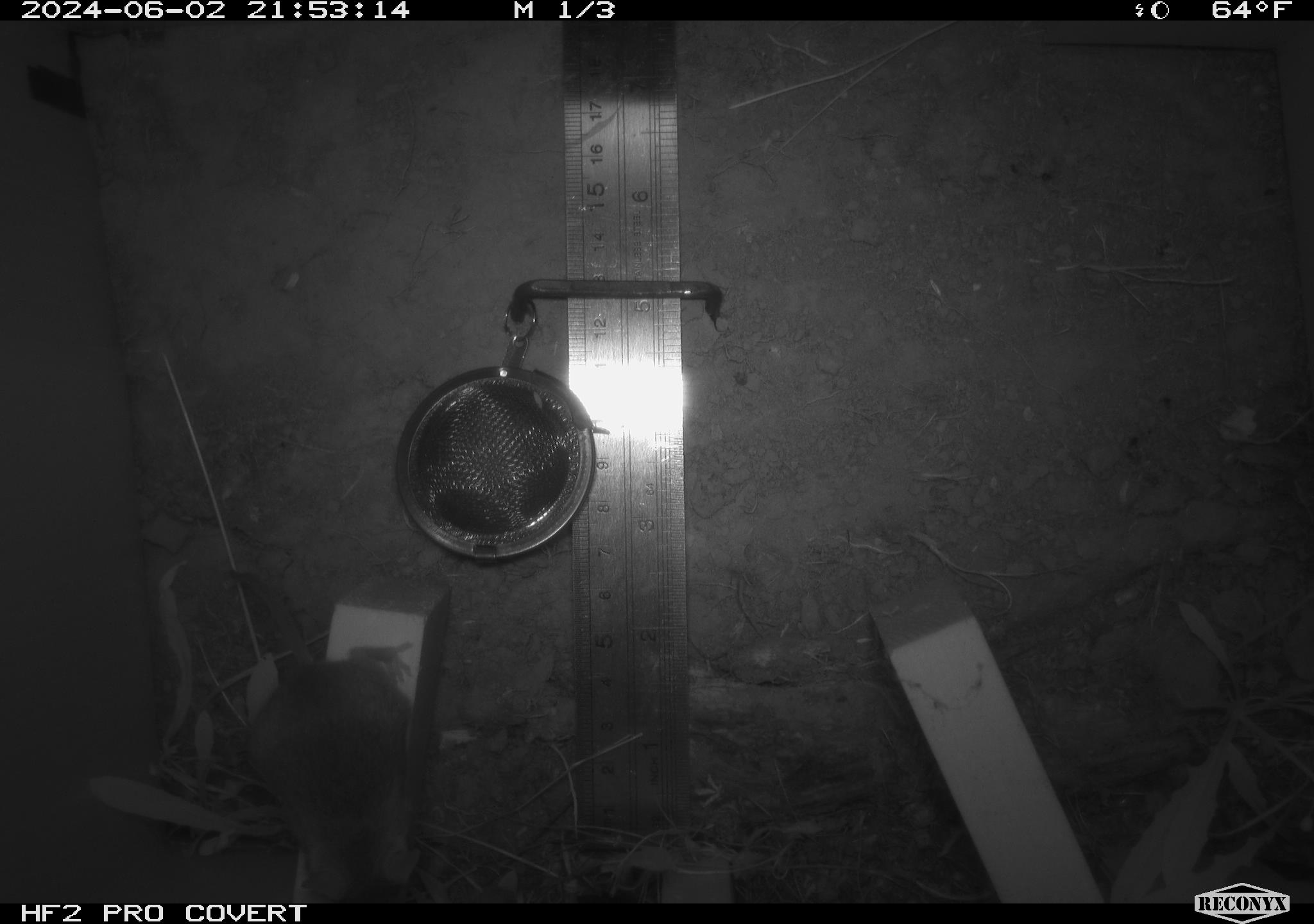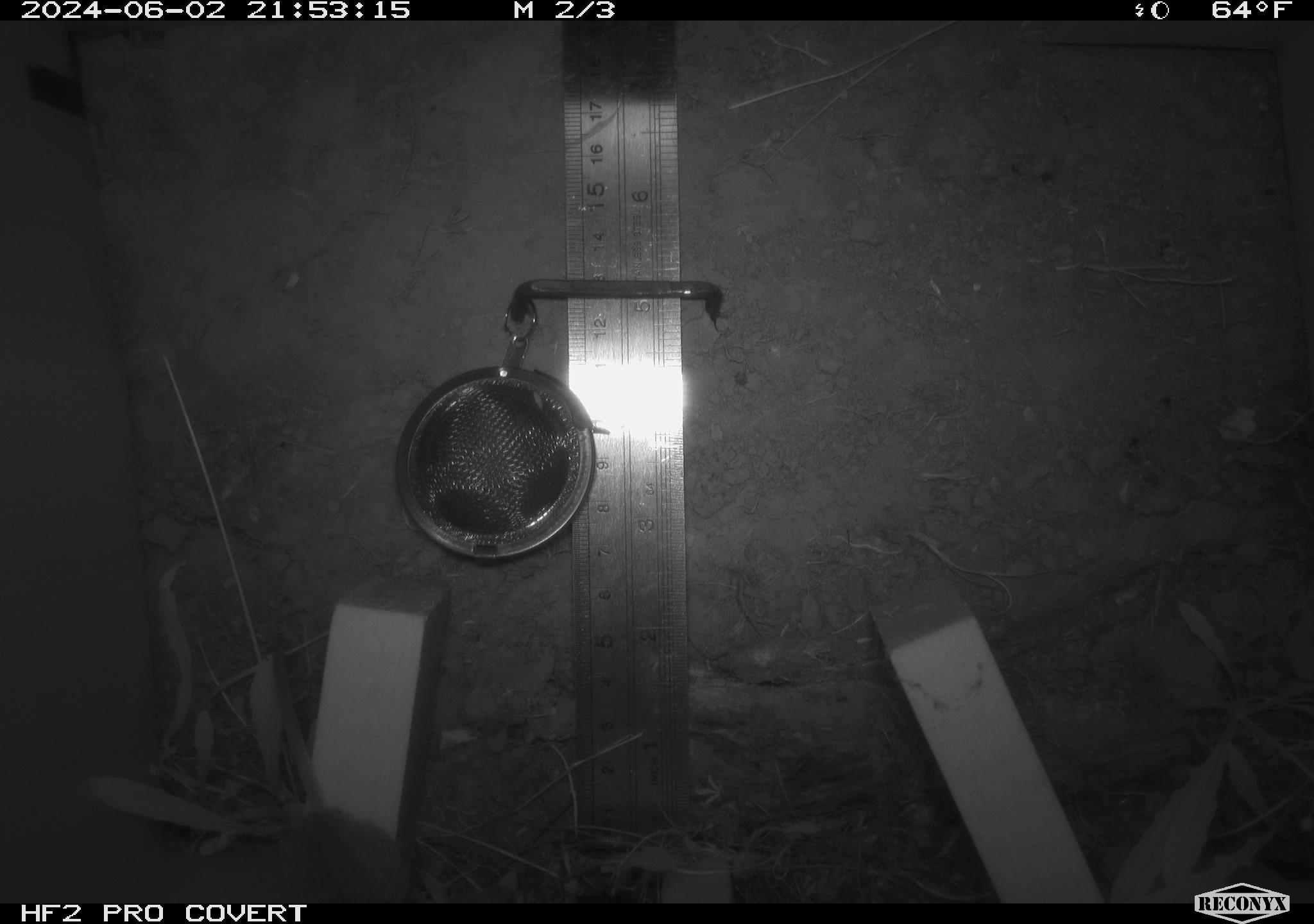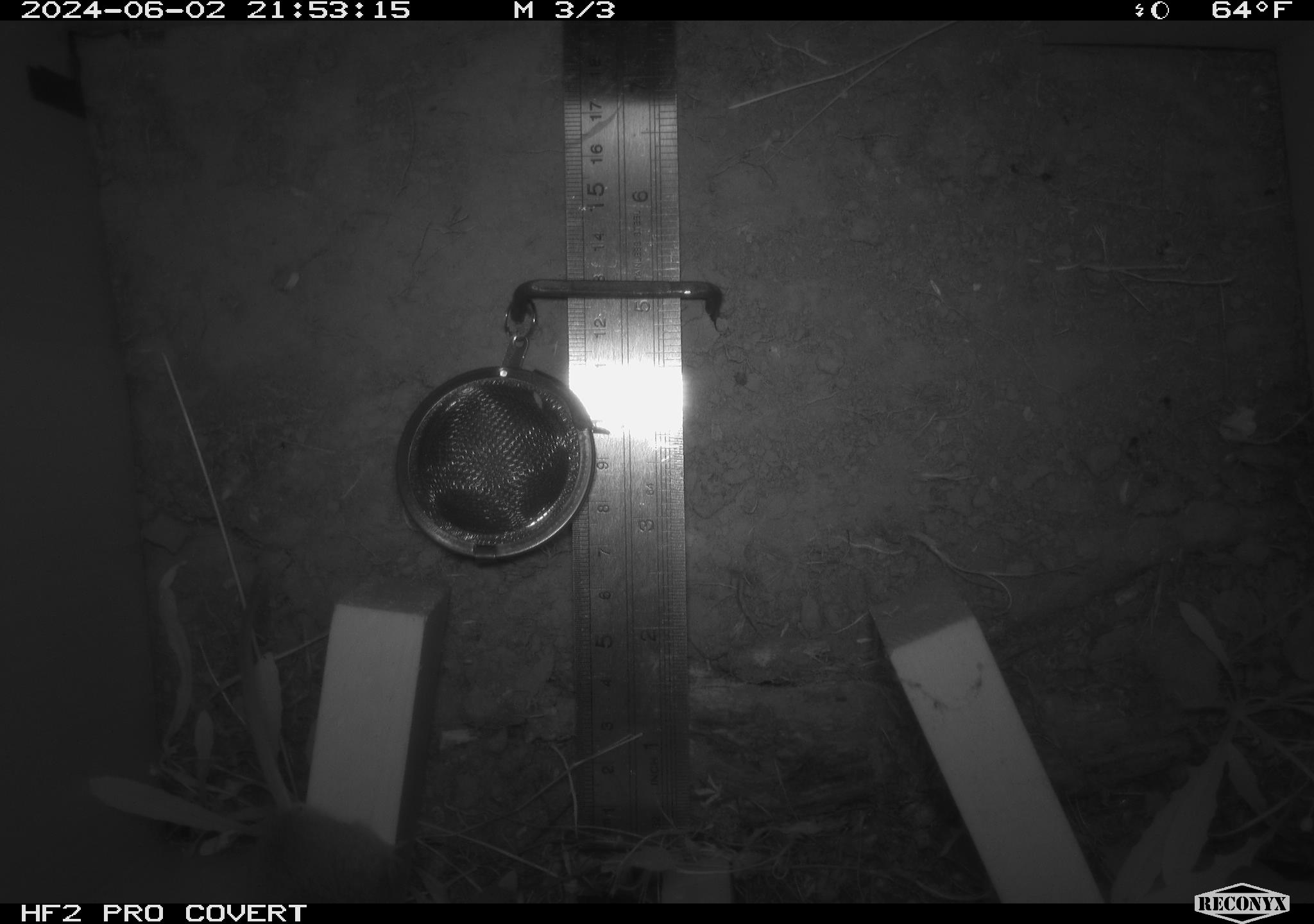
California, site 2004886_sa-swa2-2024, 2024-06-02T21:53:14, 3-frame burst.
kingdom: Animalia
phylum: Chordata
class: Mammalia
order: Rodentia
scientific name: Rodentia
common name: mouse species